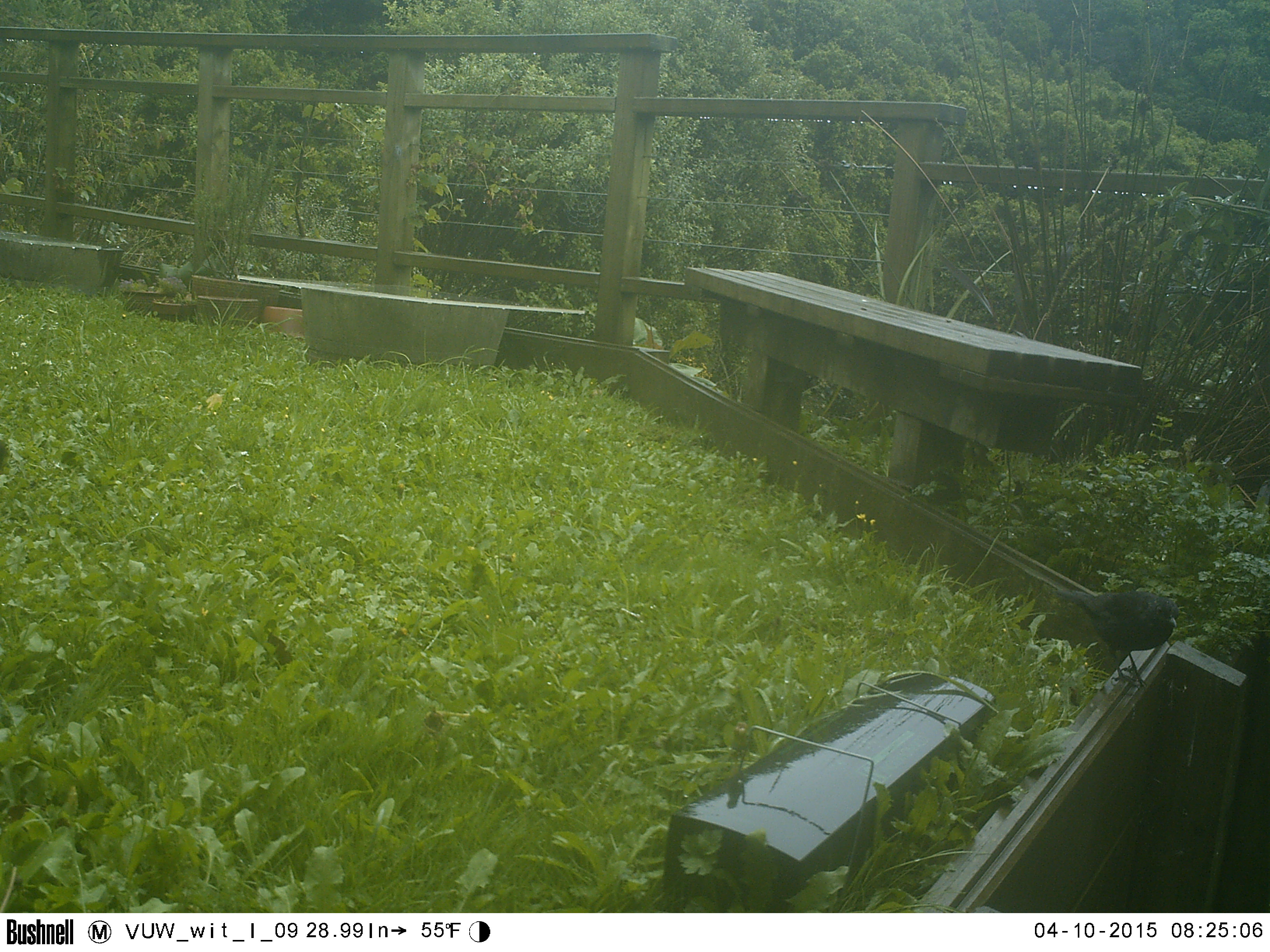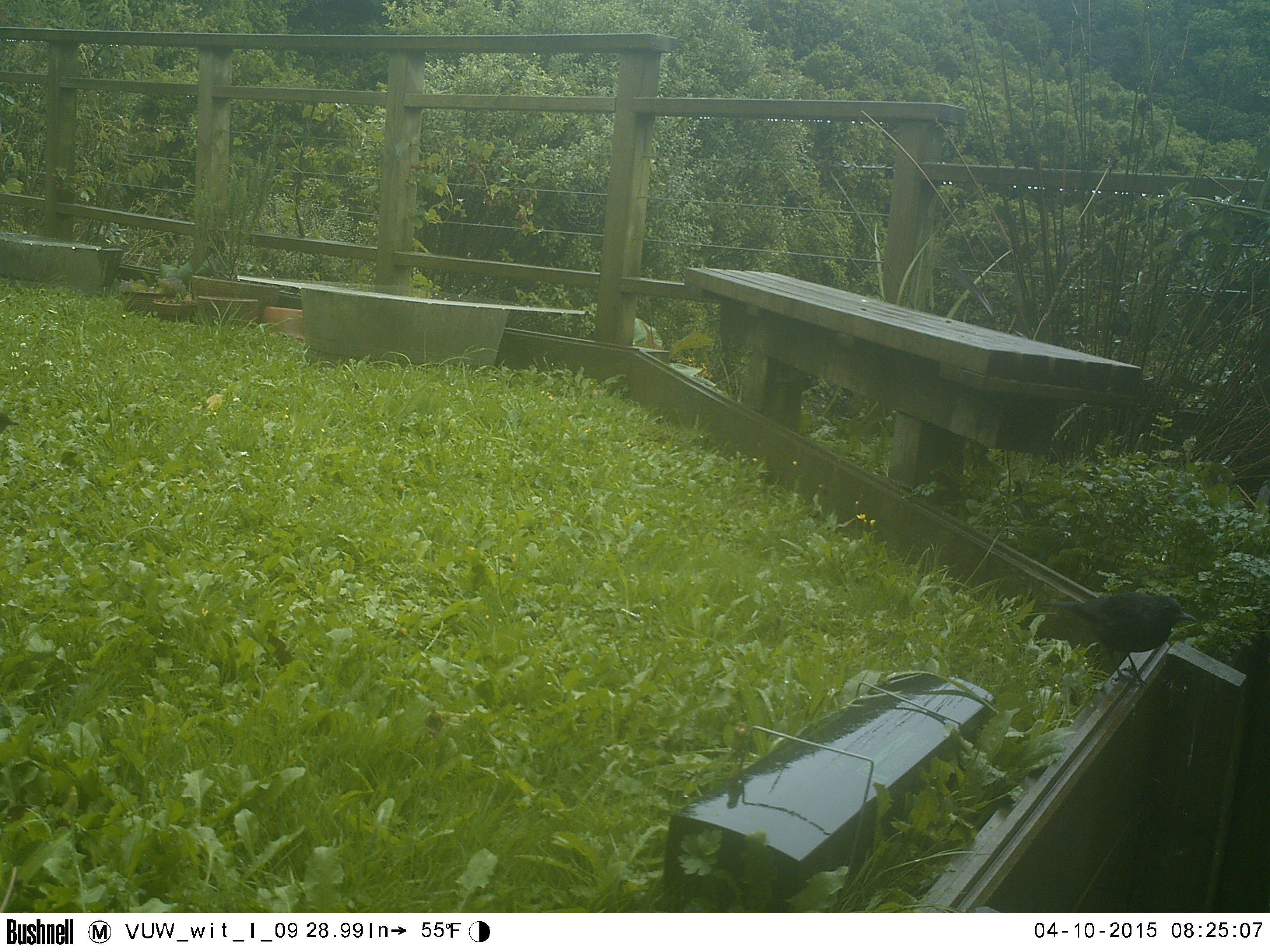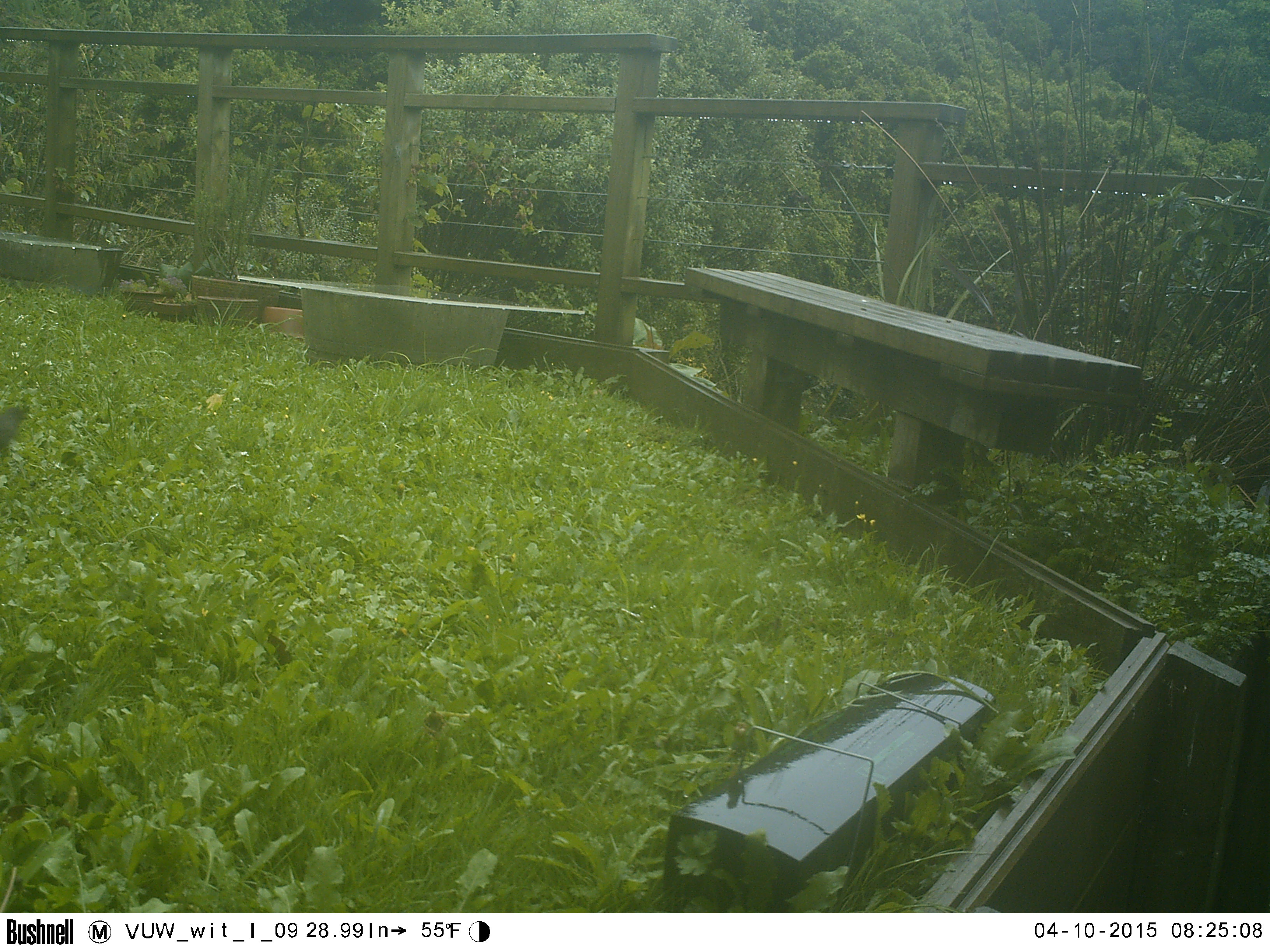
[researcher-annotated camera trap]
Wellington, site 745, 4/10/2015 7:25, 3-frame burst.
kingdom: Animalia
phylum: Chordata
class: Aves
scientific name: Aves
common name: bird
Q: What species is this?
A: Bird (Aves).